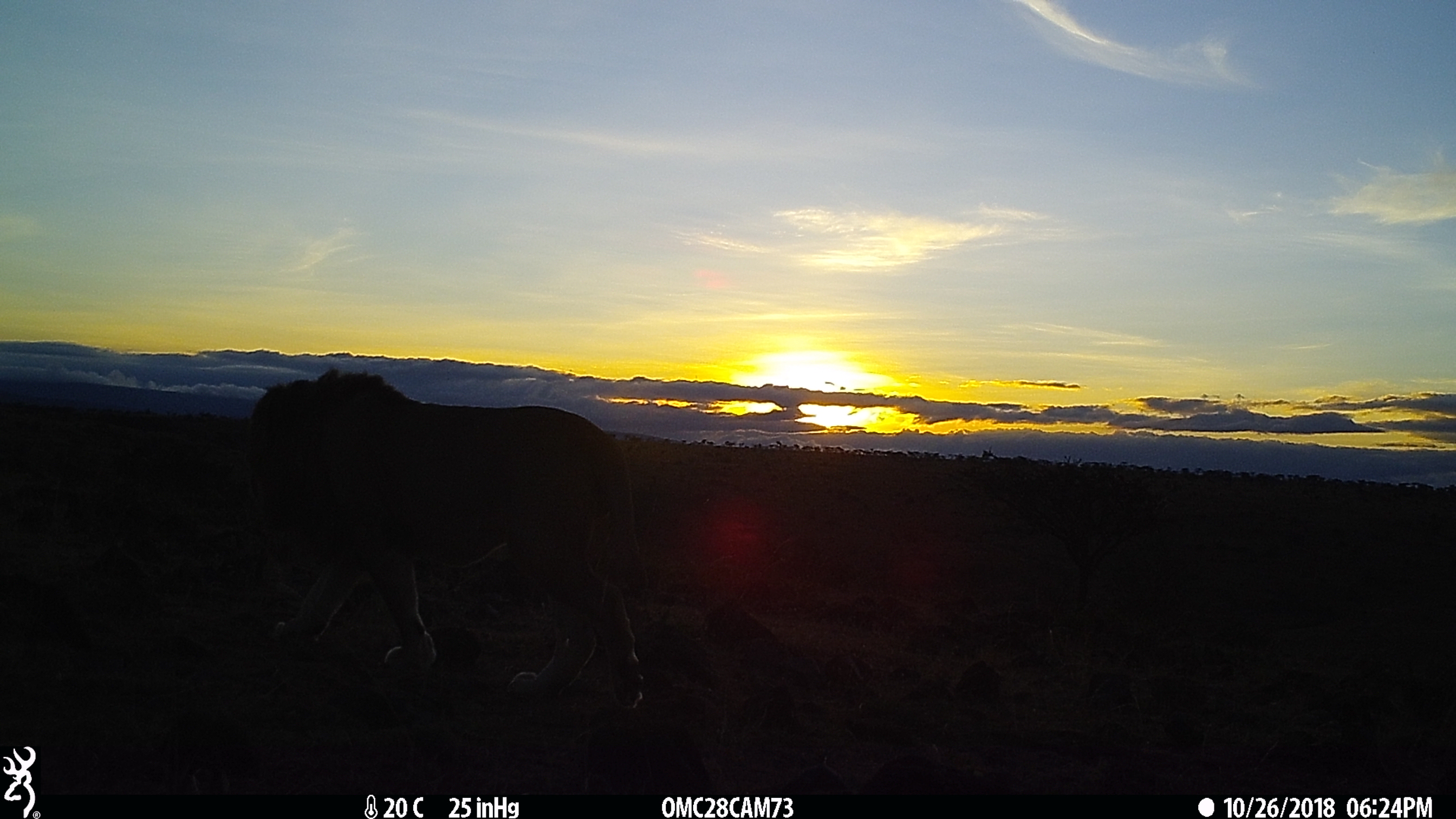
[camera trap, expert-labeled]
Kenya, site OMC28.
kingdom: Animalia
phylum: Chordata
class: Mammalia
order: Carnivora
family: Felidae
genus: Panthera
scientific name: Panthera leo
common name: lion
Lion (Panthera leo).